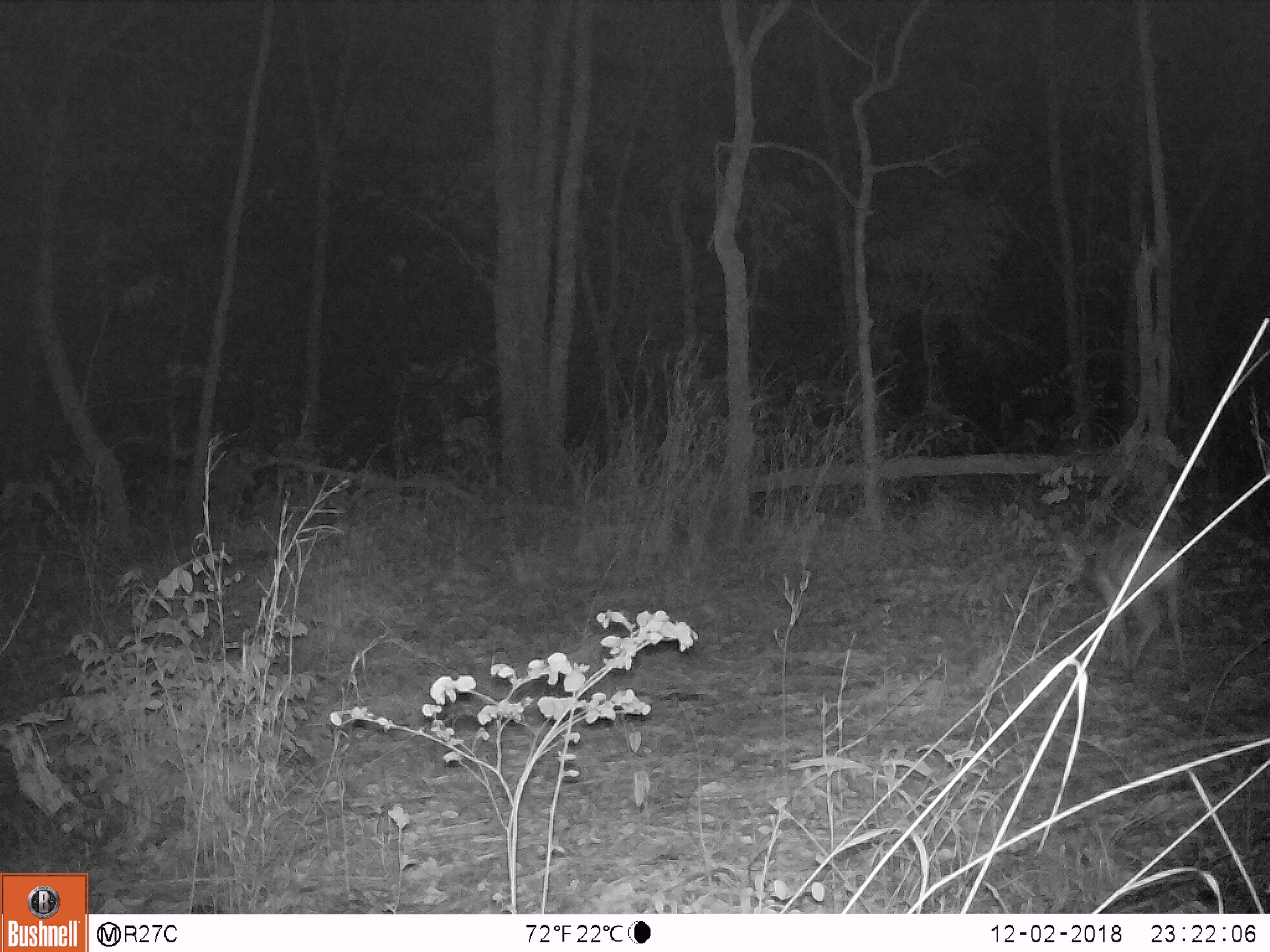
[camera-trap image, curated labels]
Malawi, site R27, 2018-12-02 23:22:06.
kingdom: Animalia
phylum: Chordata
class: Mammalia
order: Artiodactyla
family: Bovidae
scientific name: Antilopinae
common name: small antelope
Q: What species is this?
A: Small antelope (Antilopinae).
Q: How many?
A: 1.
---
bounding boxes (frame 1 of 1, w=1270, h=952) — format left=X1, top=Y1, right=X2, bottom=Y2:
small antelope: left=1056, top=516, right=1202, bottom=706